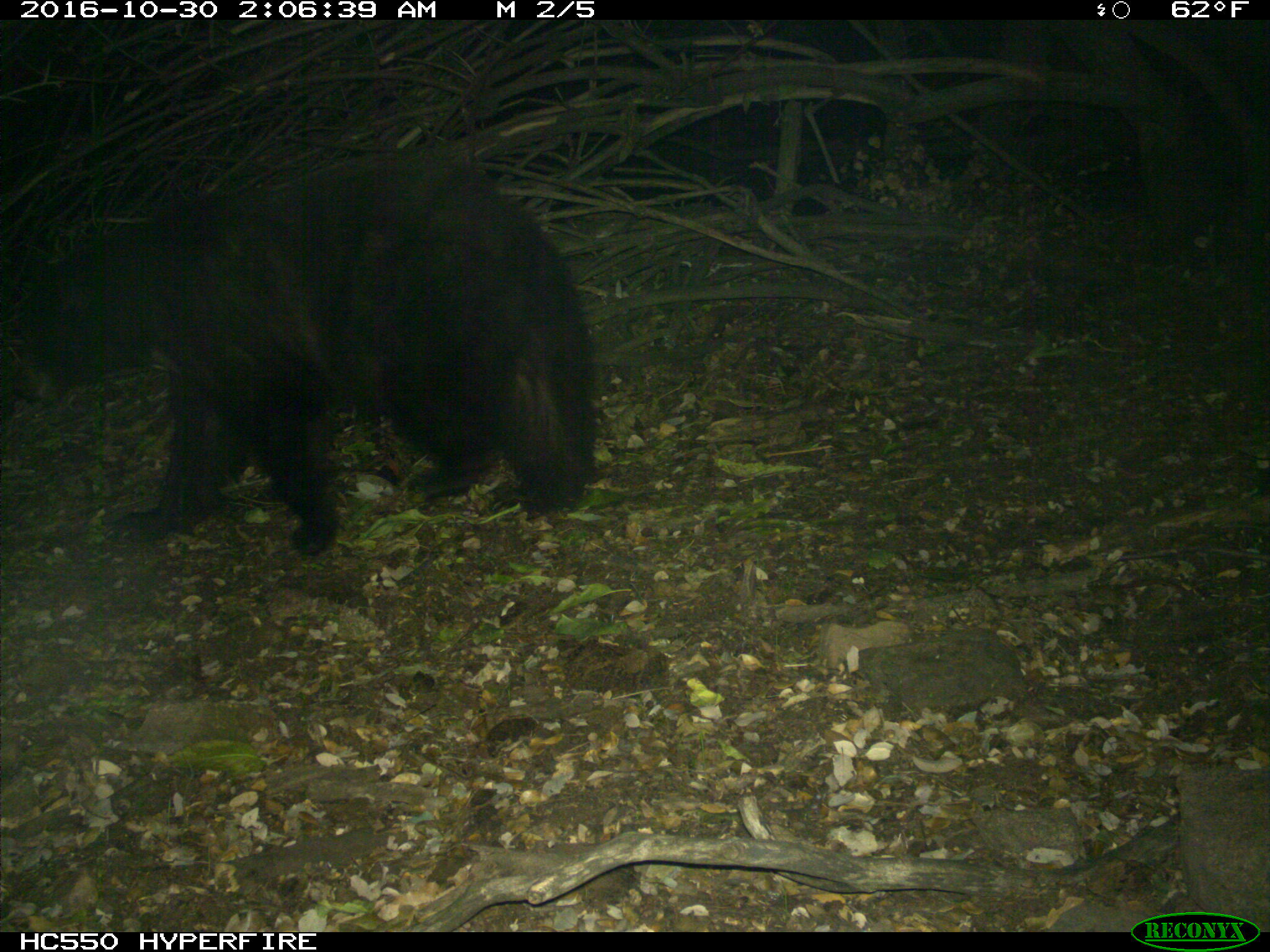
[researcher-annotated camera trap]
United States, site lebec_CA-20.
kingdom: Animalia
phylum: Chordata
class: Mammalia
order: Carnivora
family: Ursidae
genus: Ursus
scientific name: Ursus americanus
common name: american black bear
Ursus americanus (american black bear).